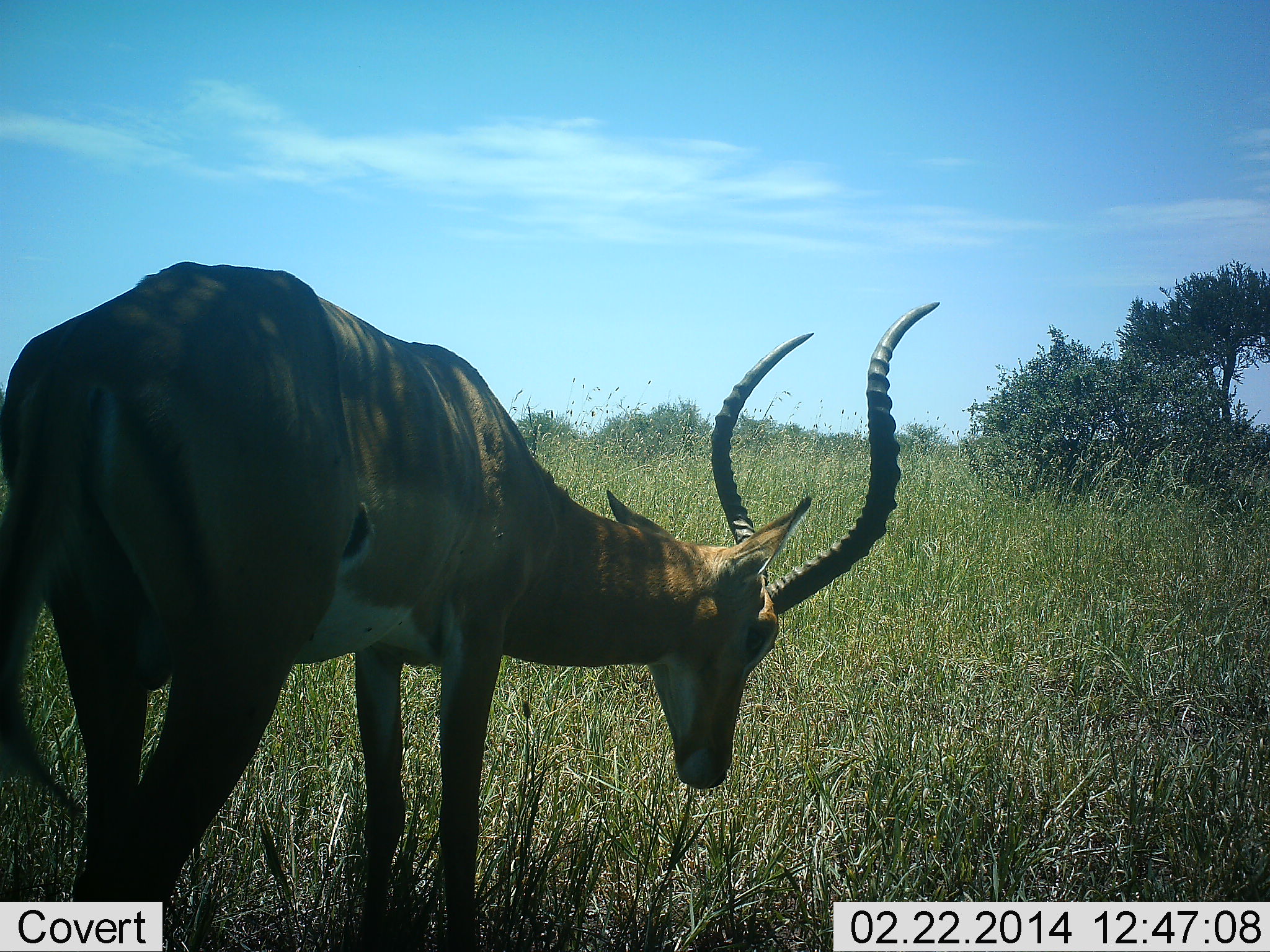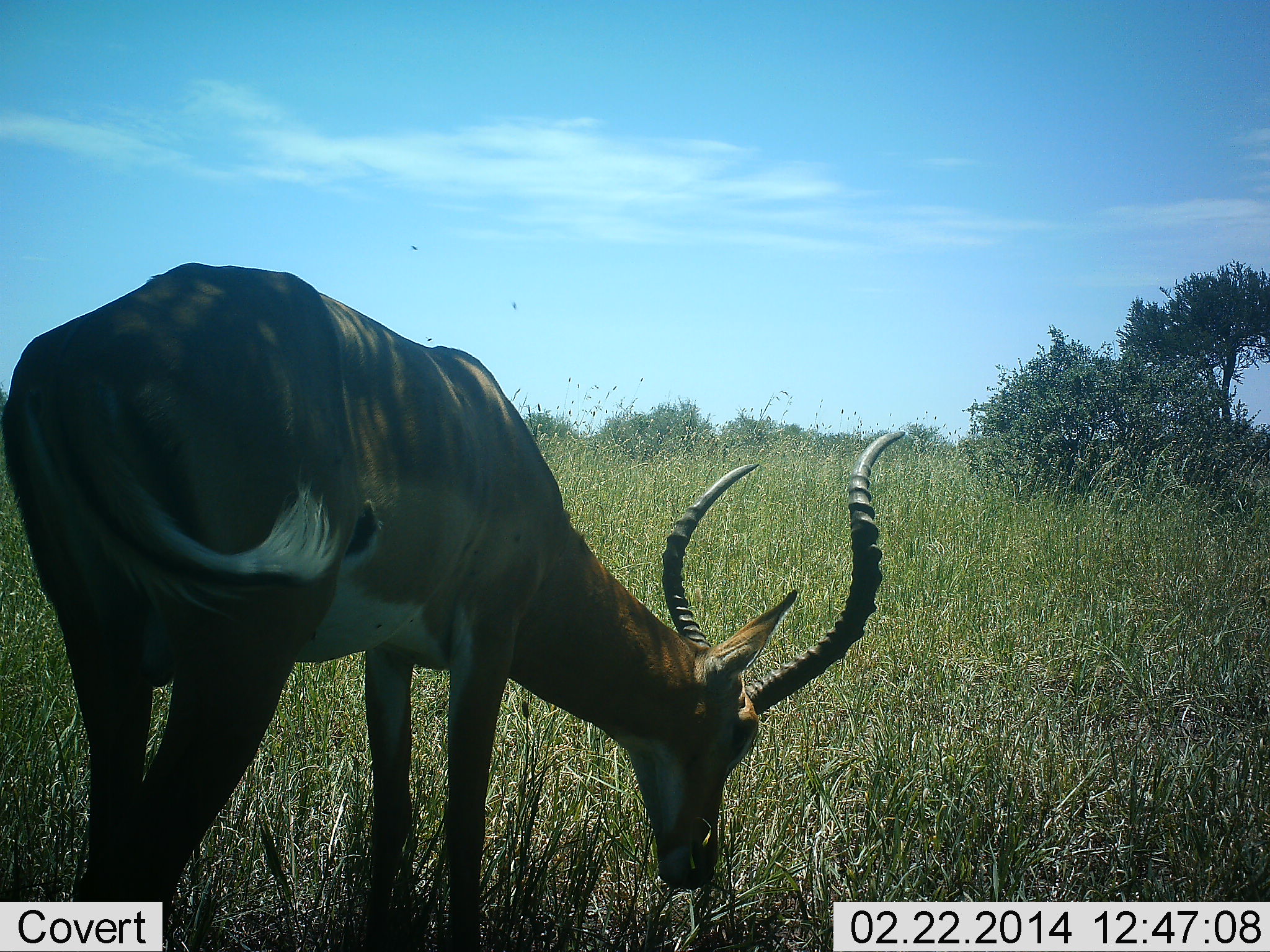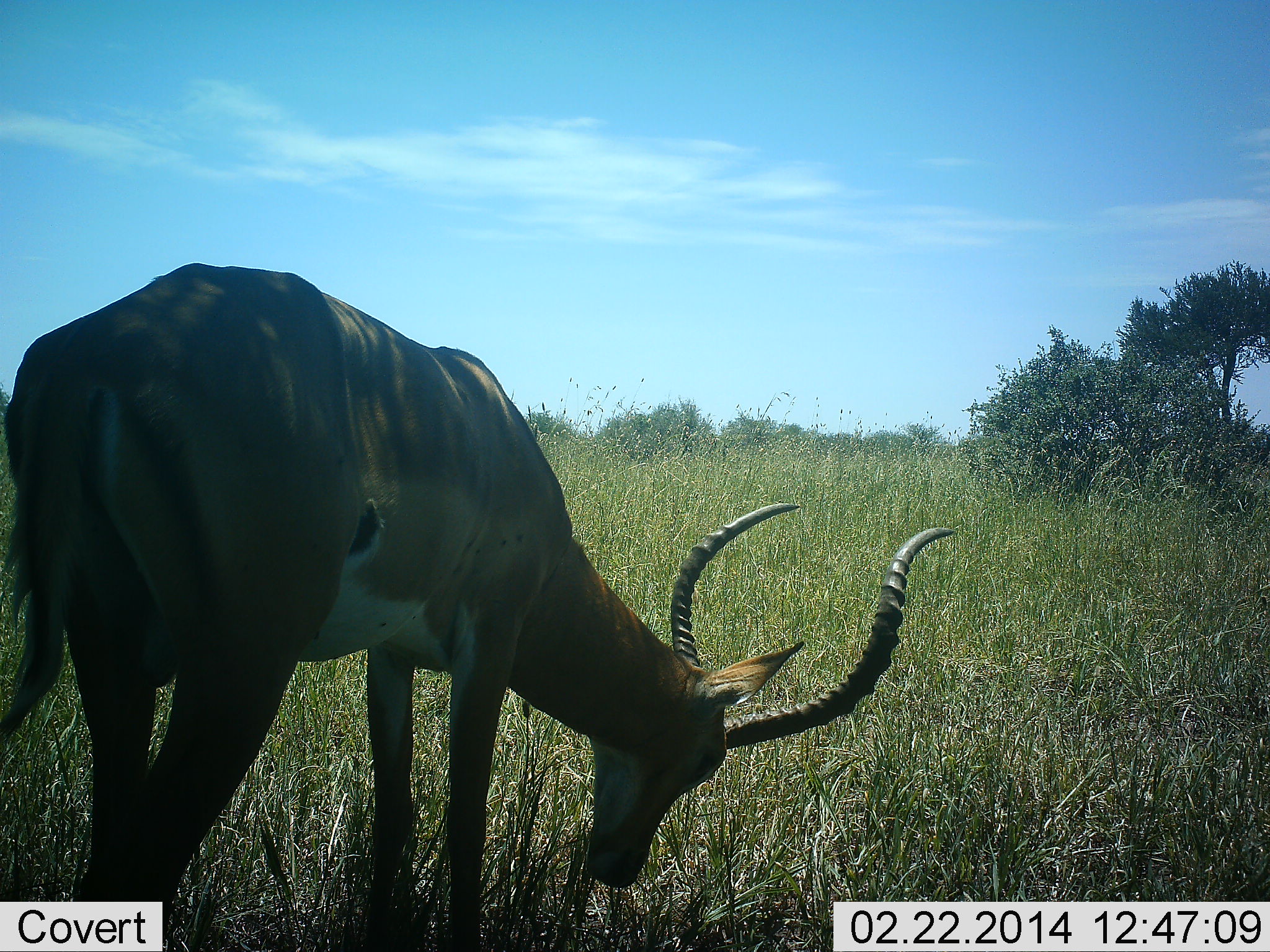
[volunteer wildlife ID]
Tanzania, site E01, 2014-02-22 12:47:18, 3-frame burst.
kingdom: Animalia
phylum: Chordata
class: Mammalia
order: Artiodactyla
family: Bovidae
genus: Aepyceros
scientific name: Aepyceros melampus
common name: impala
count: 1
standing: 10%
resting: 0%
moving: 0%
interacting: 0%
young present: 0%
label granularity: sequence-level